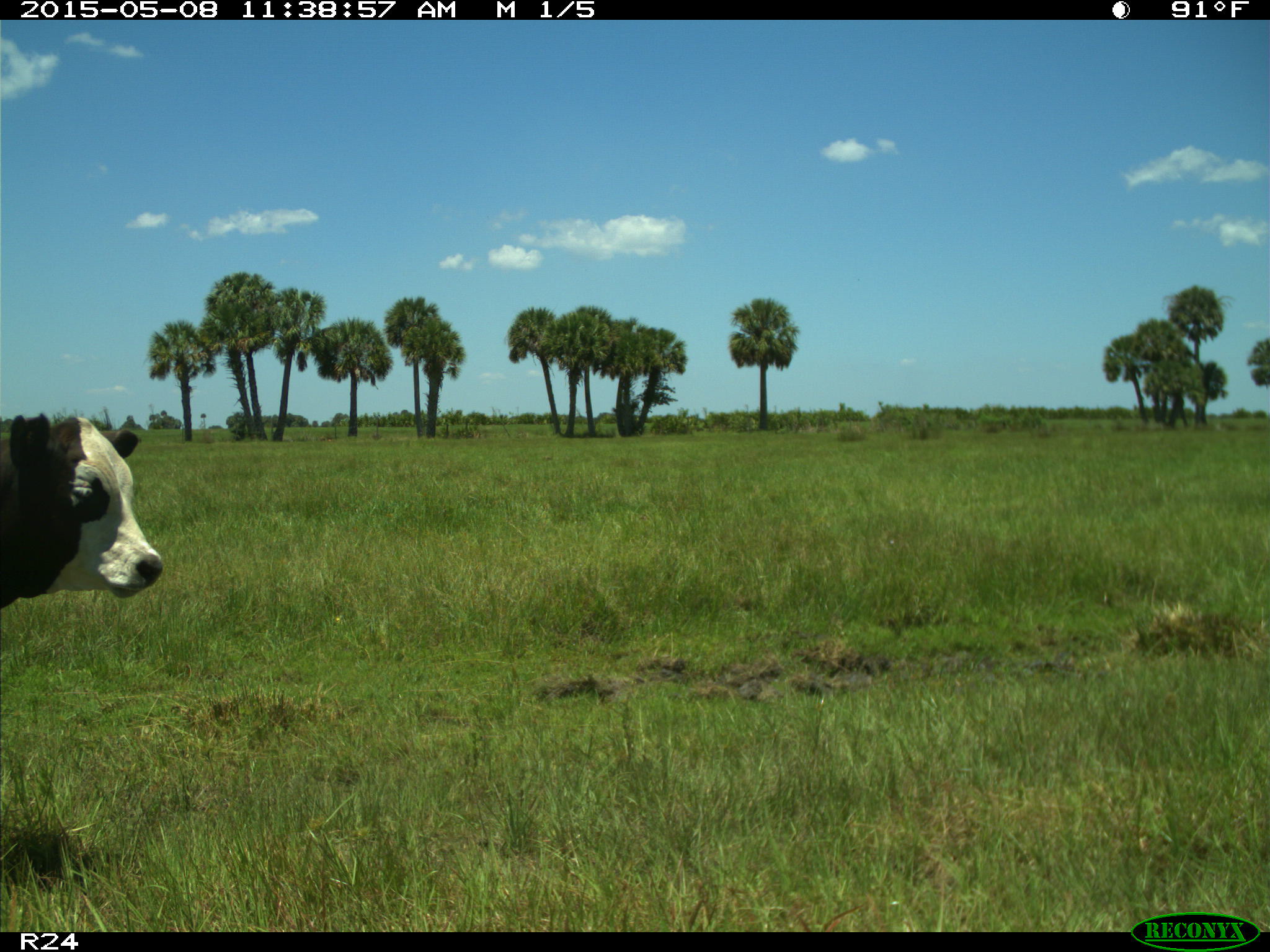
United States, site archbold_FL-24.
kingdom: Animalia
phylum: Chordata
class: Mammalia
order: Artiodactyla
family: Bovidae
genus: Bos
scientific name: Bos taurus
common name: domestic cow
Bos taurus (domestic cow).